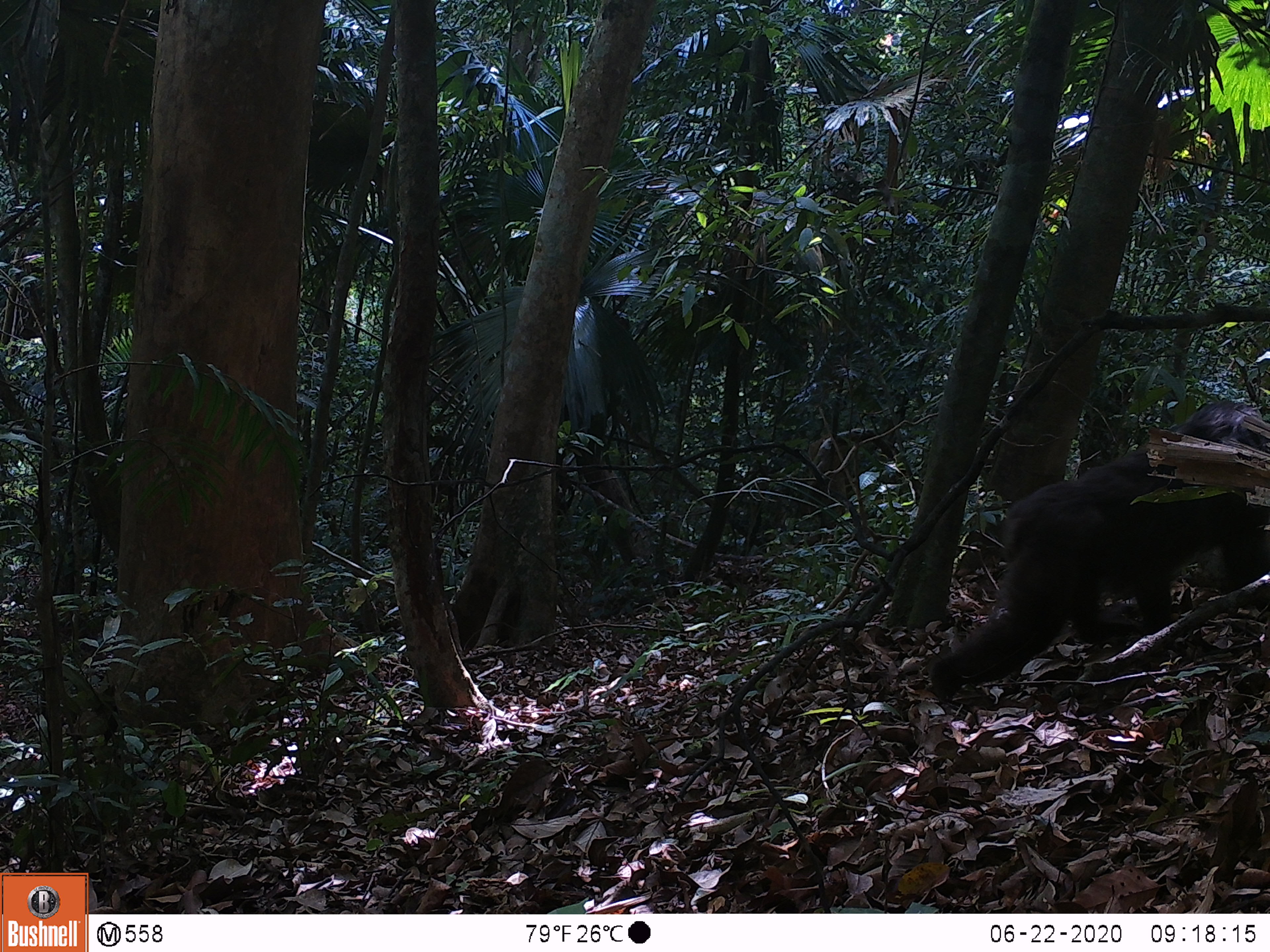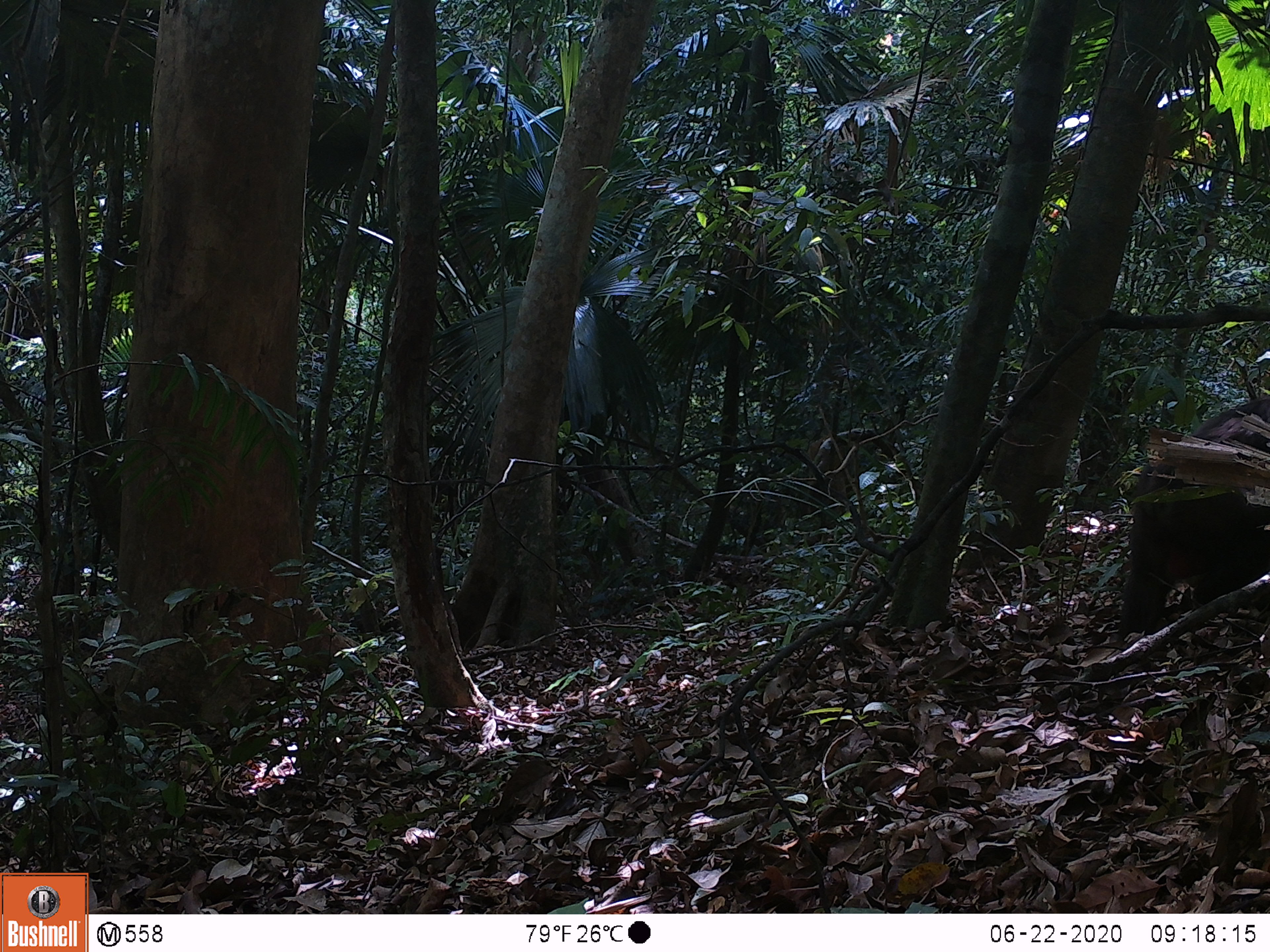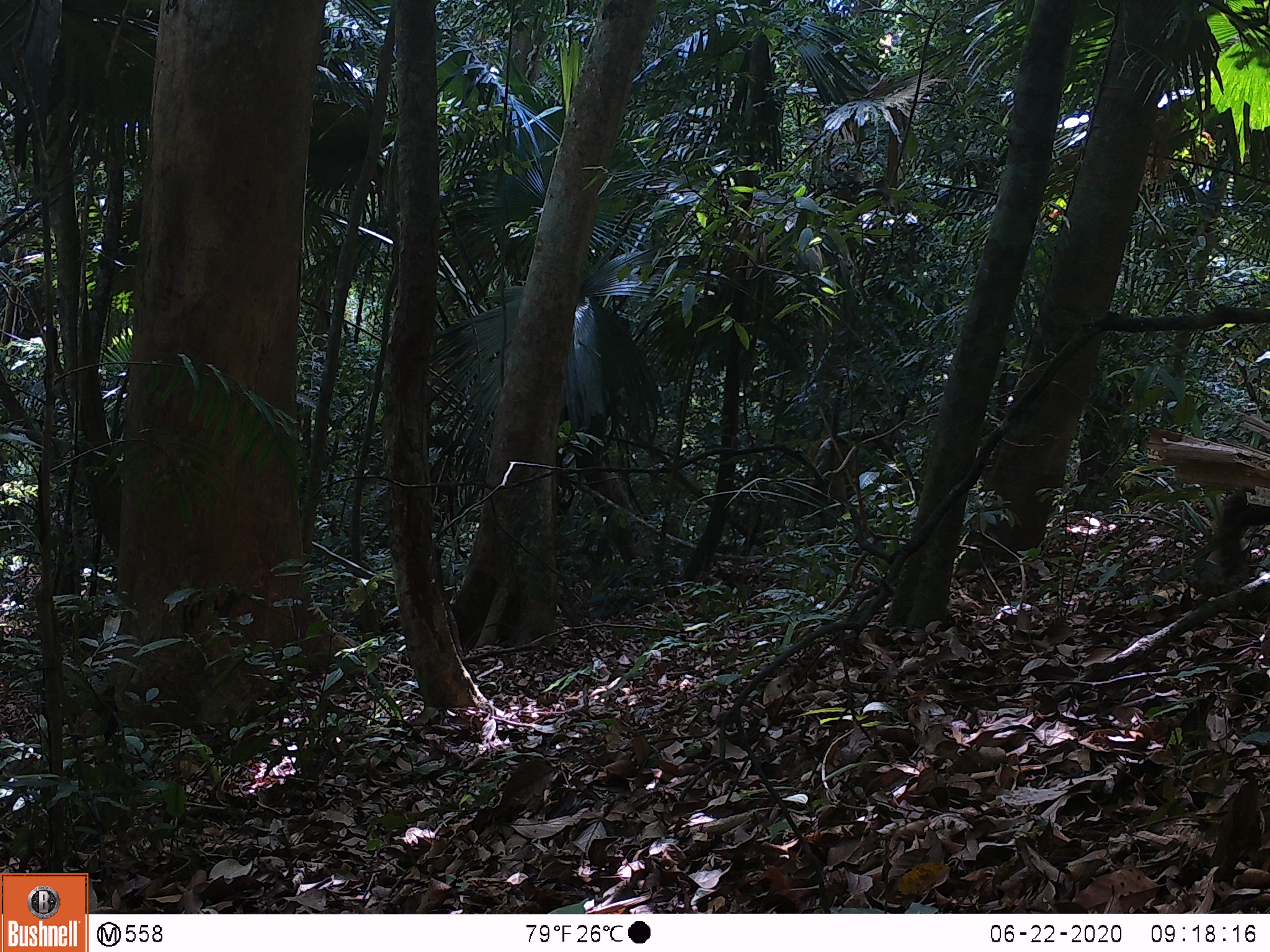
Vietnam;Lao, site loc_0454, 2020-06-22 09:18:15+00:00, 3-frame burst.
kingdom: Animalia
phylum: Chordata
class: Mammalia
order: Primates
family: Cercopithecidae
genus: Macaca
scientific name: Macaca arctoides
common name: stump-tailed macaque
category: stump tailed macaque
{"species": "stump tailed macaque (stump-tailed macaque) (Macaca arctoides)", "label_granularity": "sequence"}